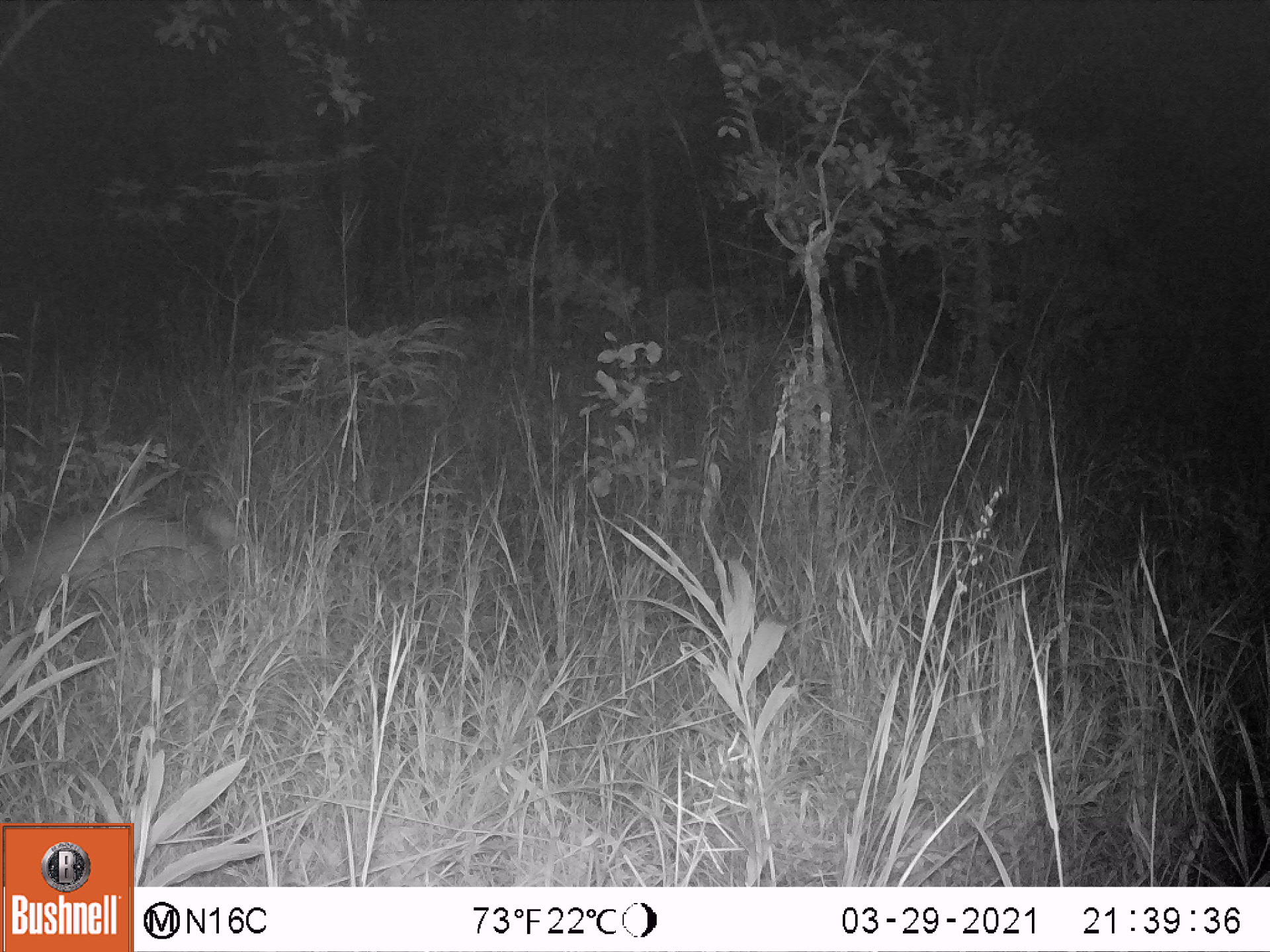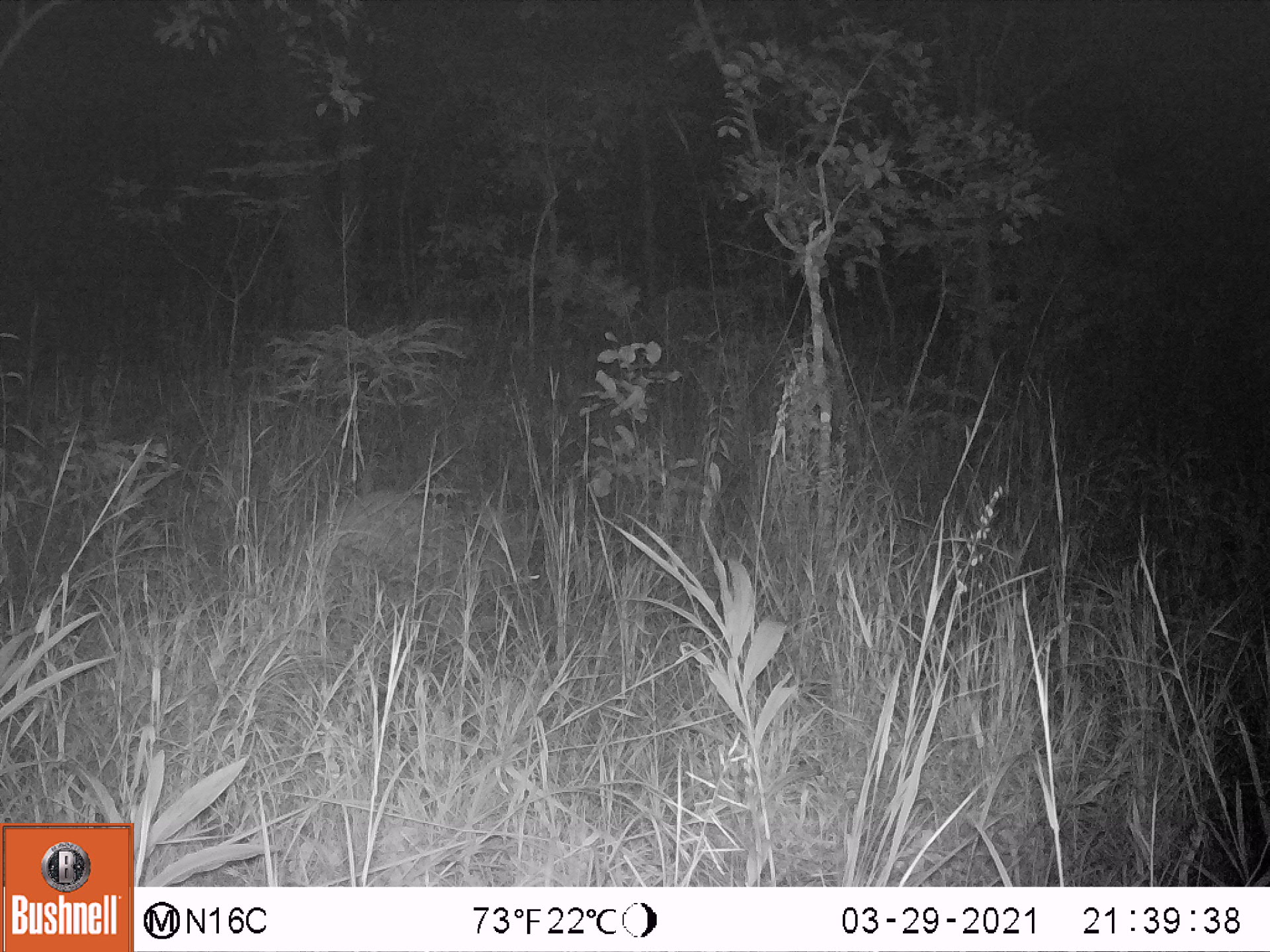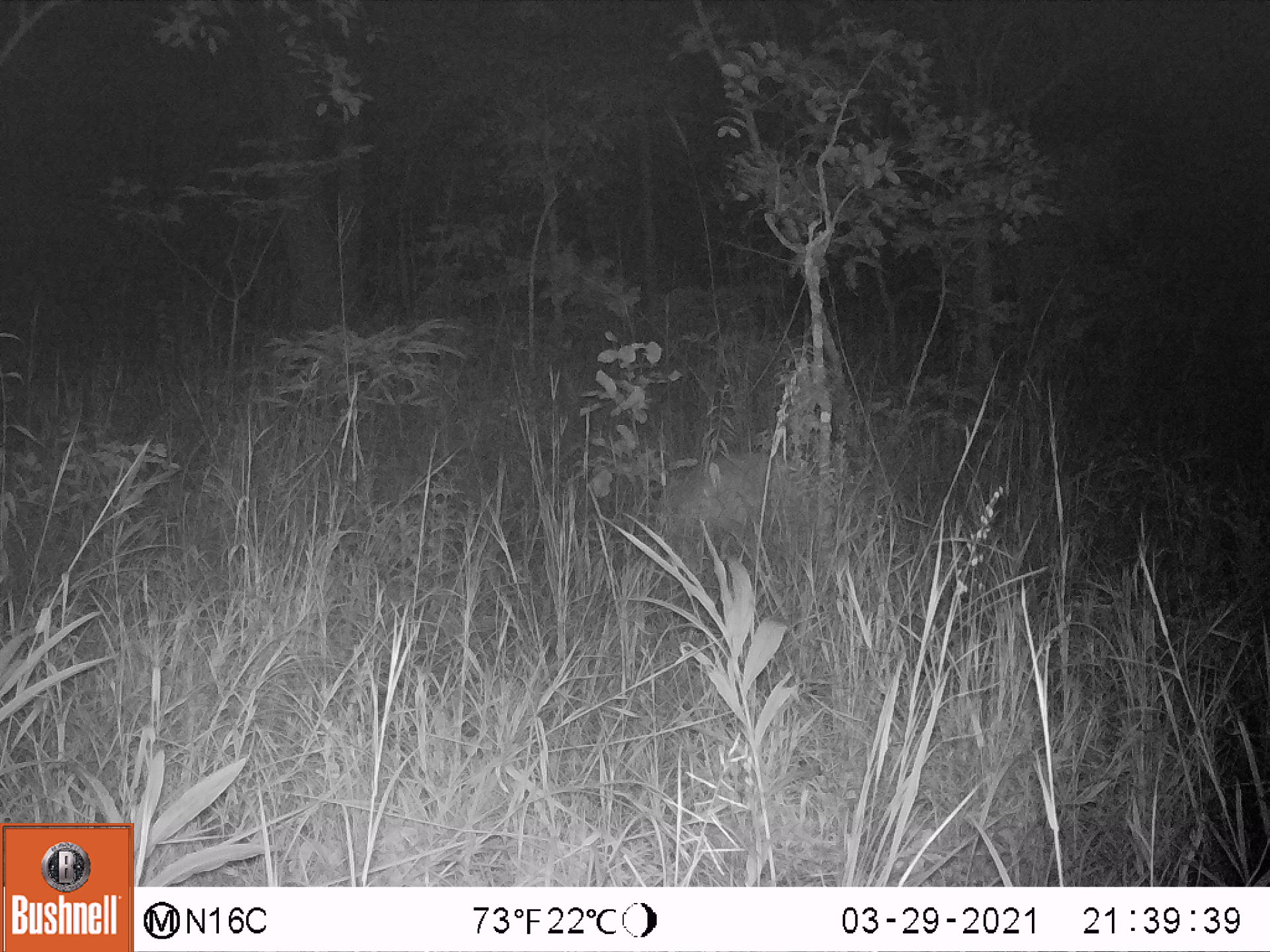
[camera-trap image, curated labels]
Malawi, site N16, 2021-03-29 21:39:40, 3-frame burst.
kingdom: Animalia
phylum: Chordata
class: Mammalia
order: Tubulidentata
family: Orycteropodidae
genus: Orycteropus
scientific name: Orycteropus afer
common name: aardvark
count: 1